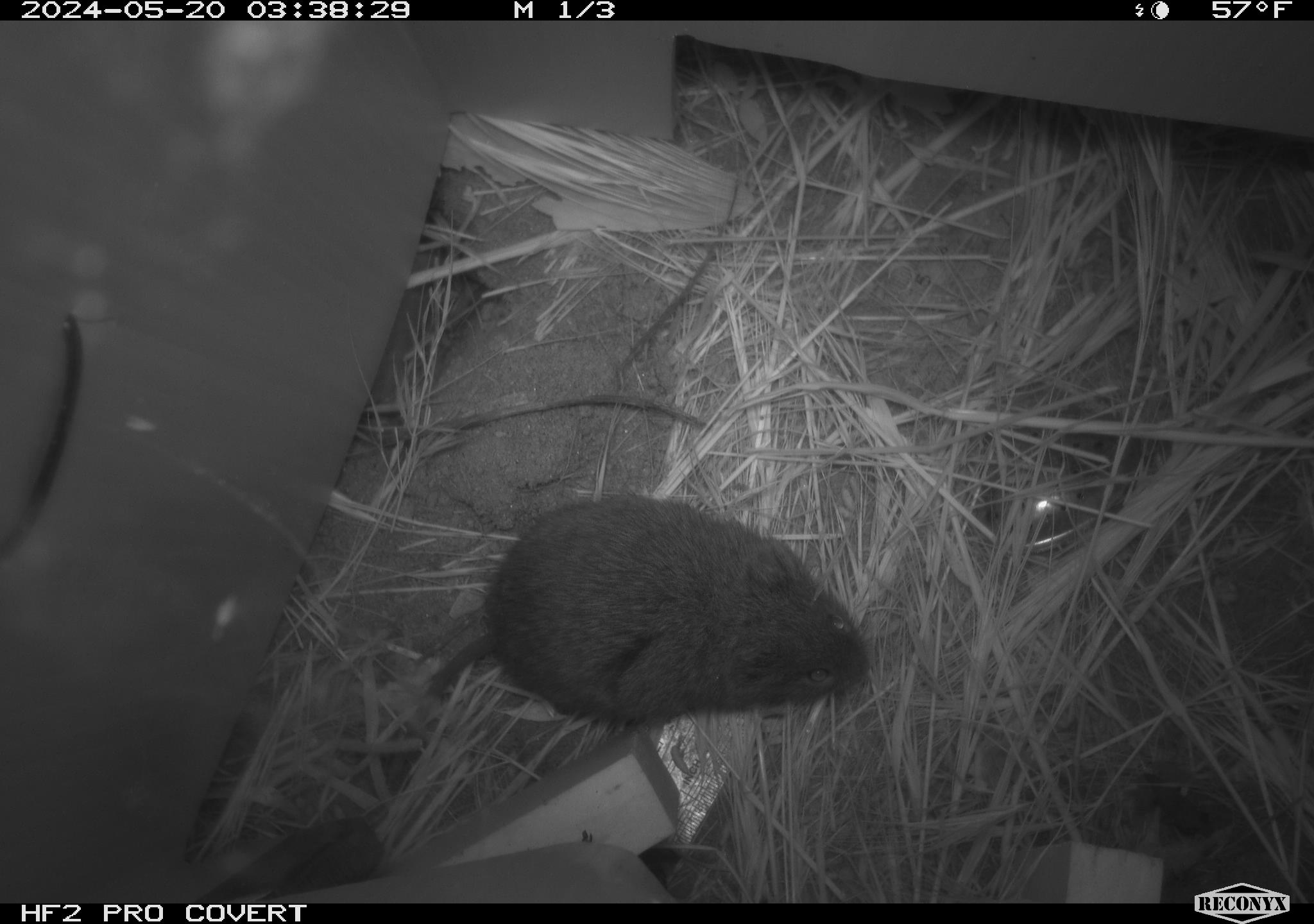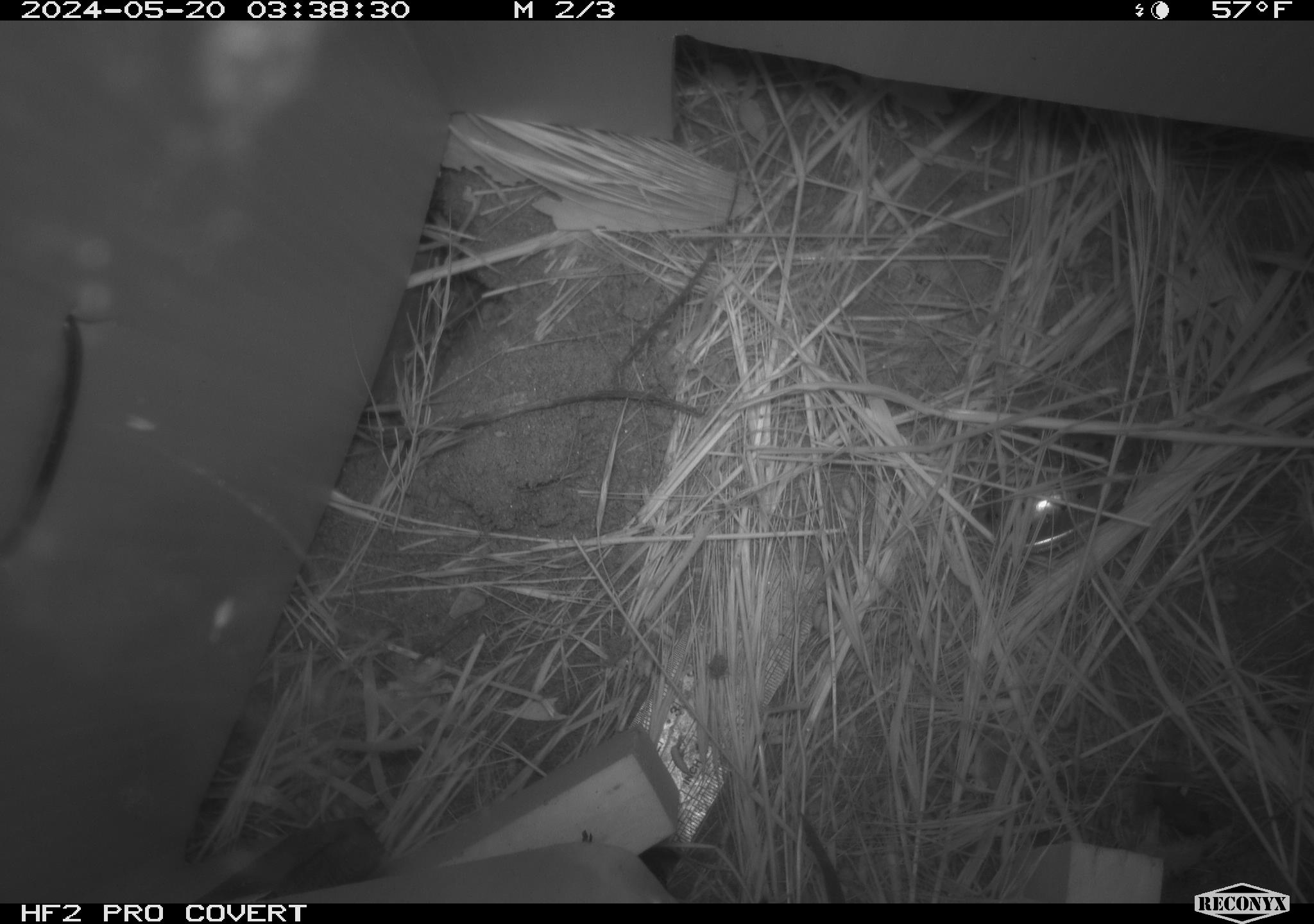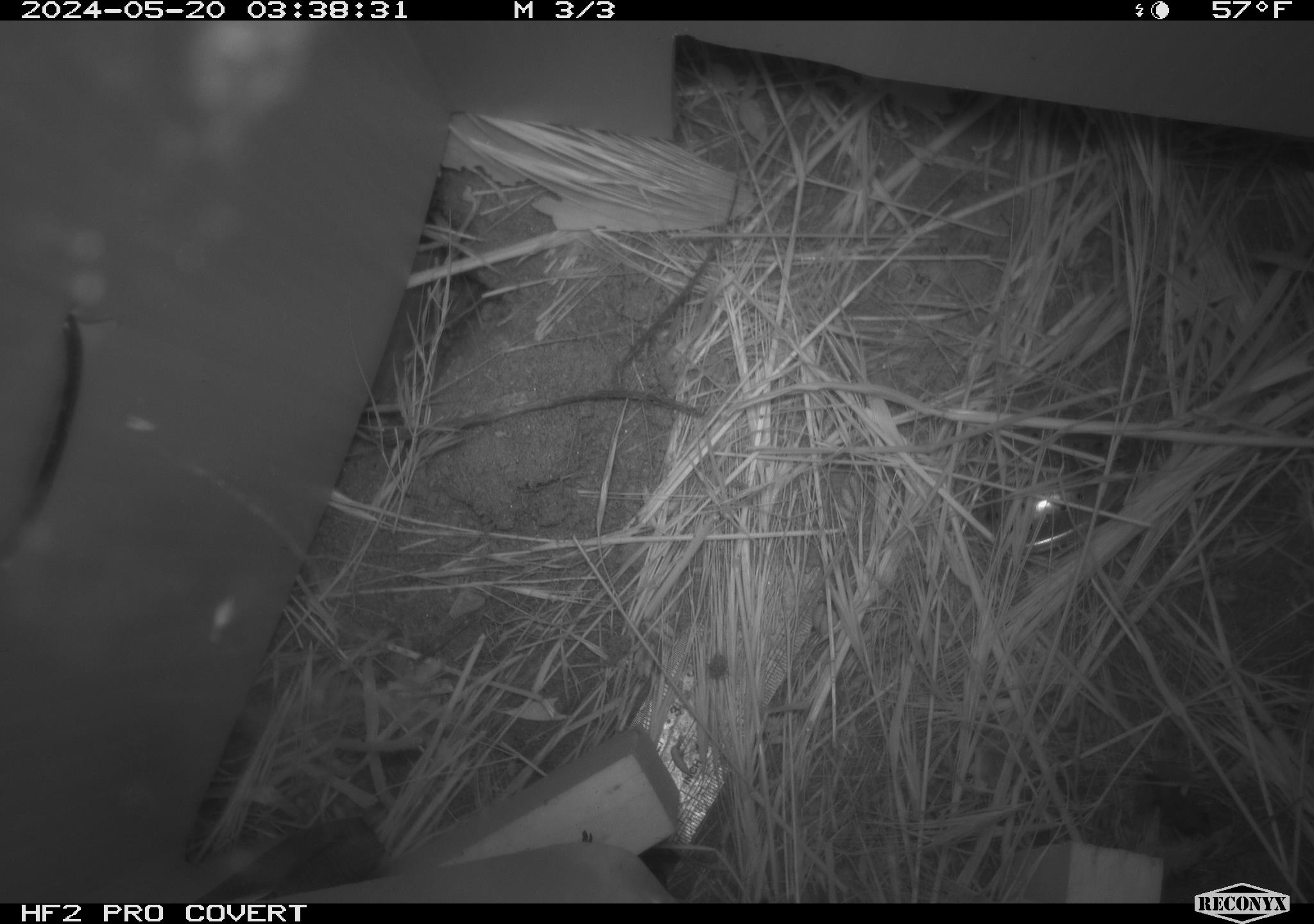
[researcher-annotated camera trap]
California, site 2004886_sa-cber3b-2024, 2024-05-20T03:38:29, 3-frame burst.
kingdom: Animalia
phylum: Chordata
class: Mammalia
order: Rodentia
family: Cricetidae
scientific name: Arvicolinae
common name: voles, lemmings, and muskrats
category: arvicolinae subfamily